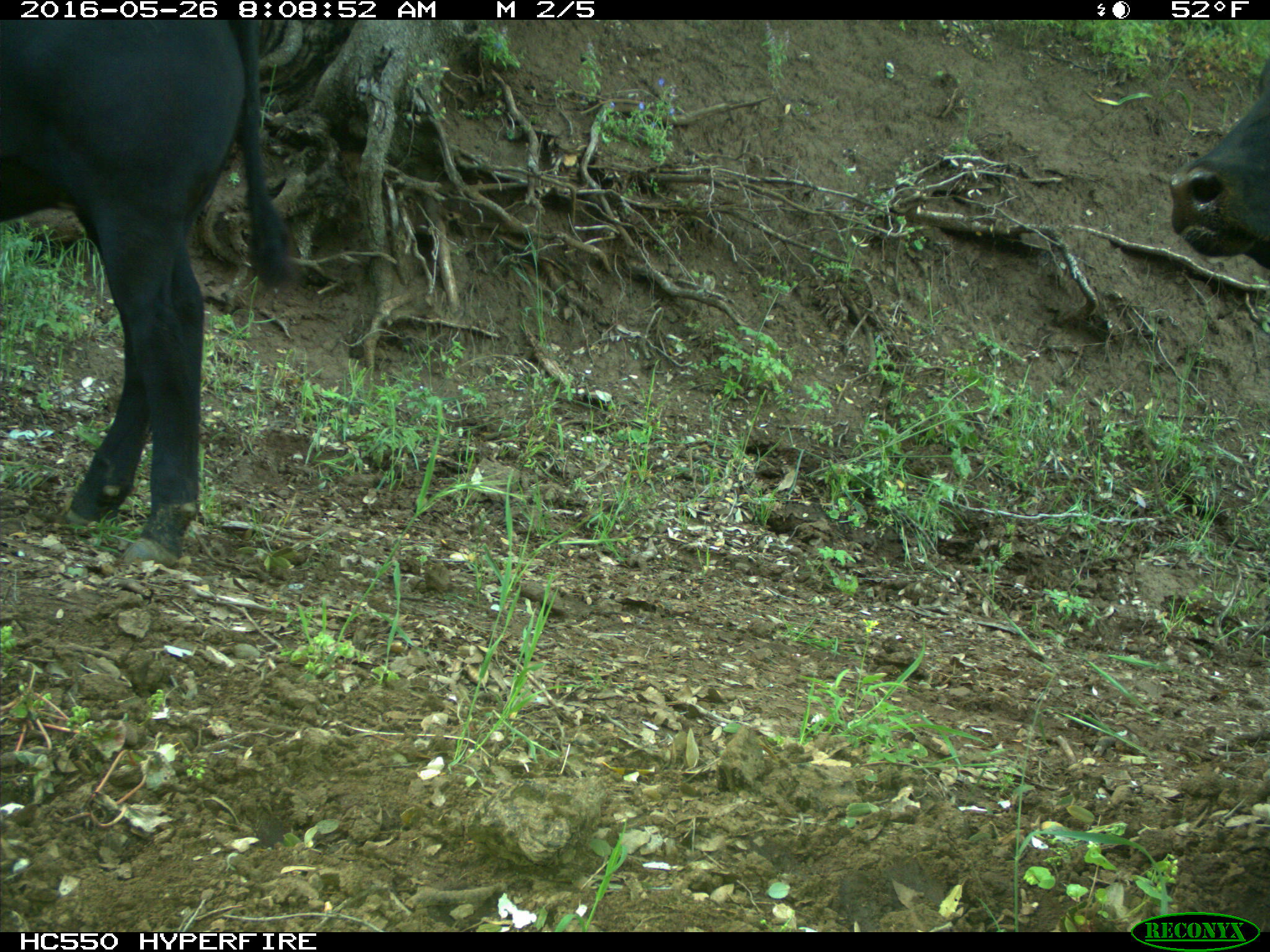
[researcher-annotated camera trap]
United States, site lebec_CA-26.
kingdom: Animalia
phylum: Chordata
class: Mammalia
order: Artiodactyla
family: Bovidae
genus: Bos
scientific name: Bos taurus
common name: domestic cow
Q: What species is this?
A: Bos taurus (domestic cow).